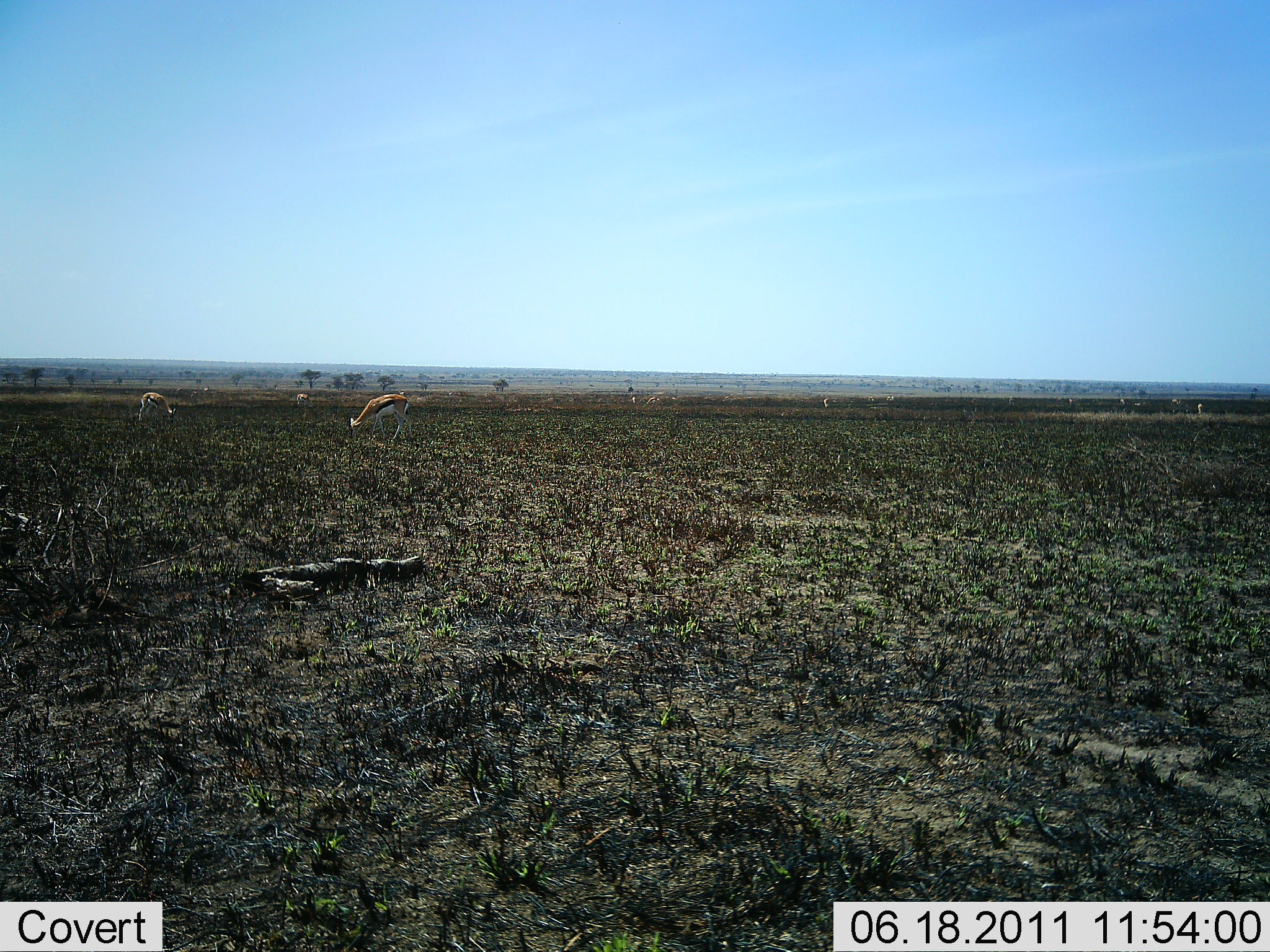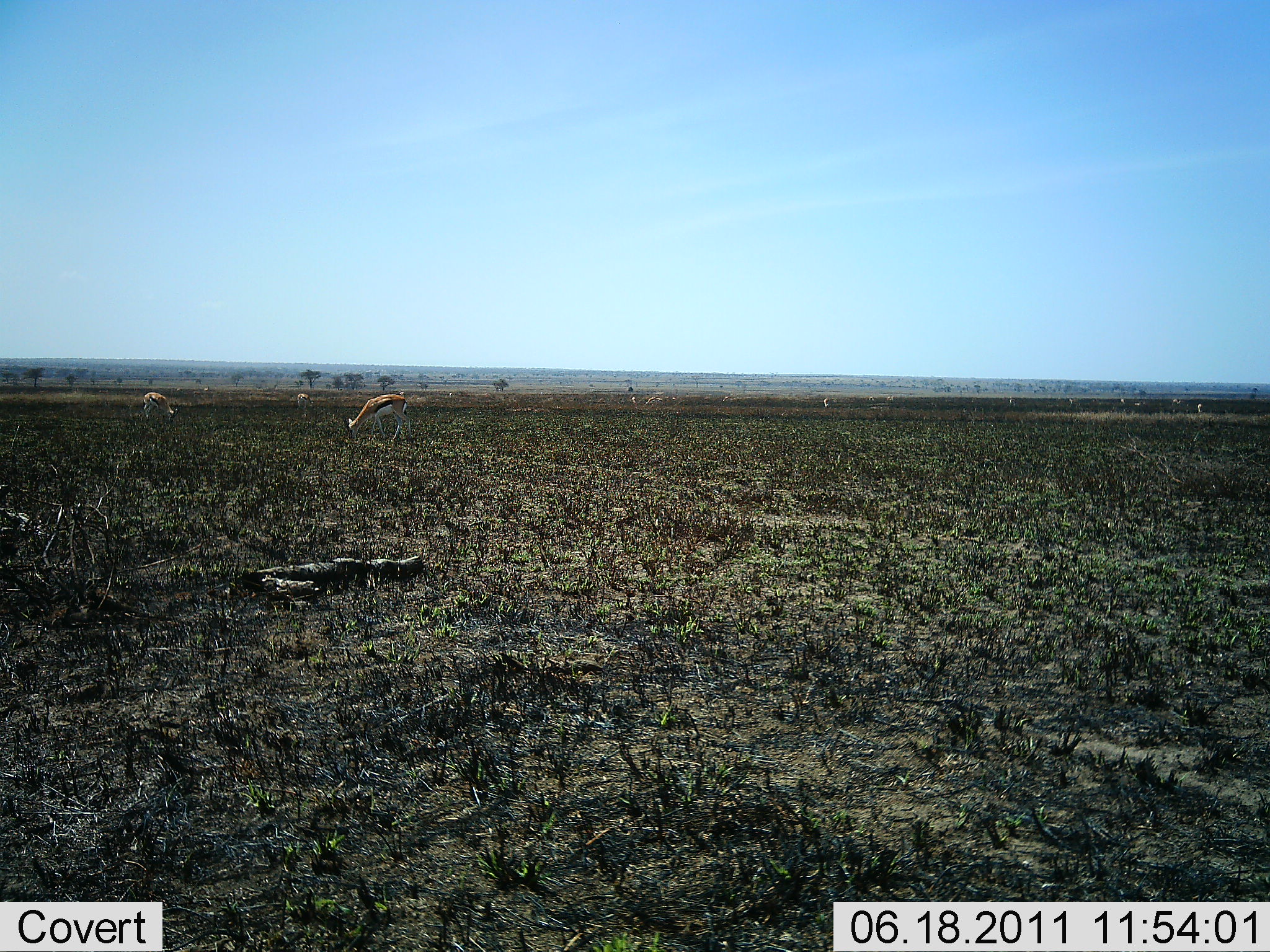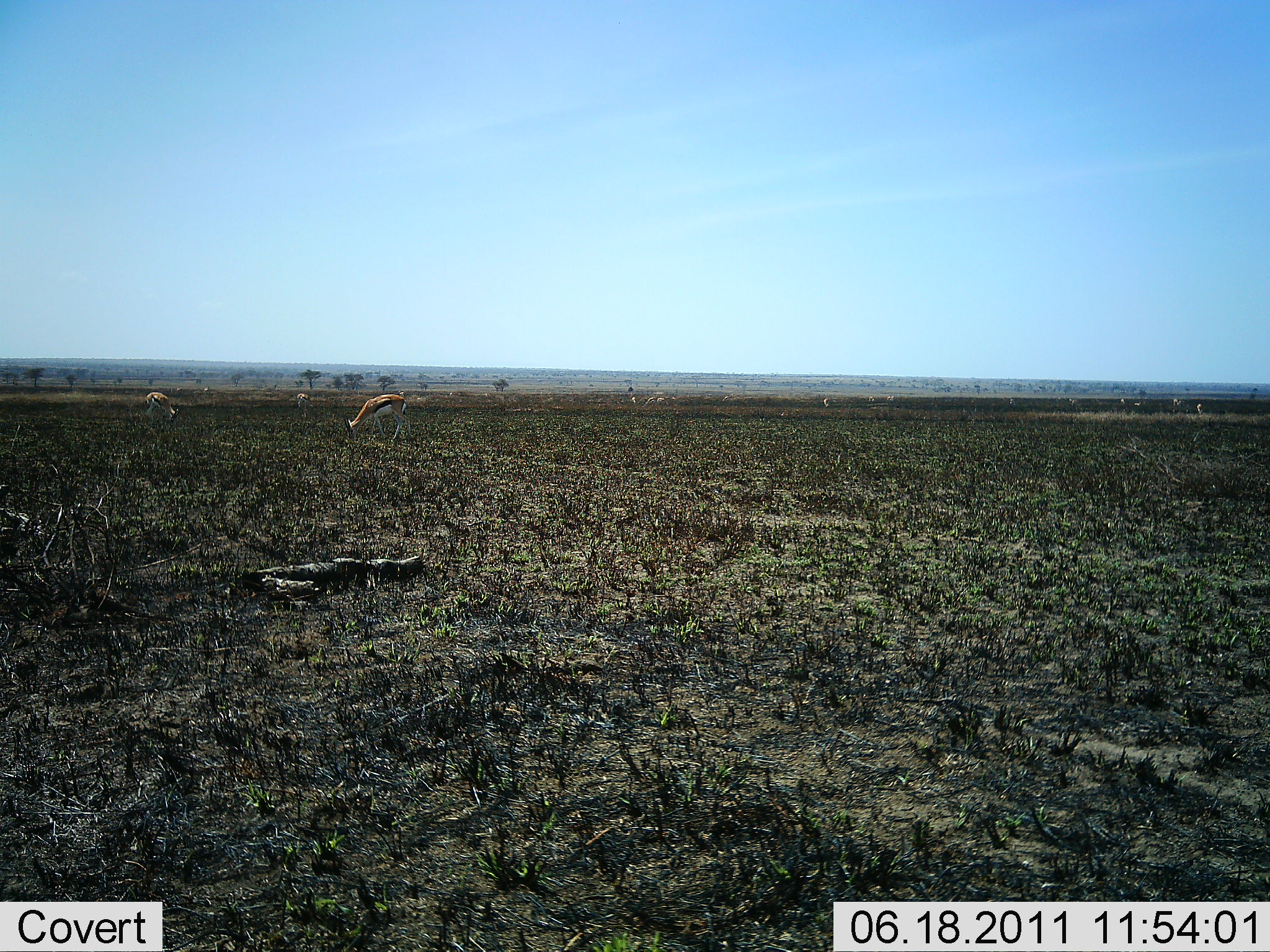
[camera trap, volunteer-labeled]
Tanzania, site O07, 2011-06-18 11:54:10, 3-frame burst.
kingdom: Animalia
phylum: Chordata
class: Mammalia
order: Artiodactyla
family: Bovidae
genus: Eudorcas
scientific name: Eudorcas thomsonii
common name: thomson's gazelle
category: gazellethomsons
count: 2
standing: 30%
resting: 0%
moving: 0%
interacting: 0%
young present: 0%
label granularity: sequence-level